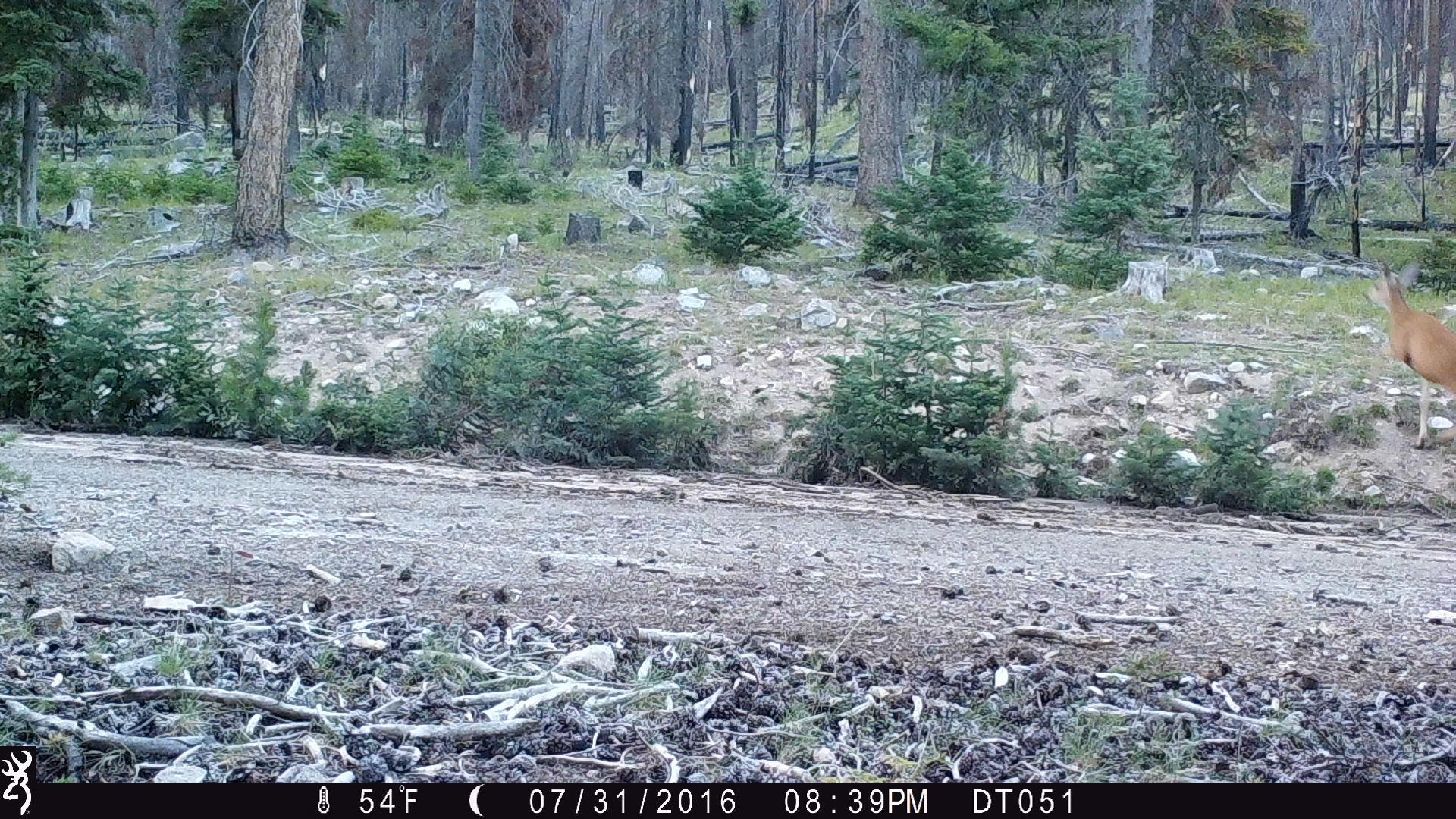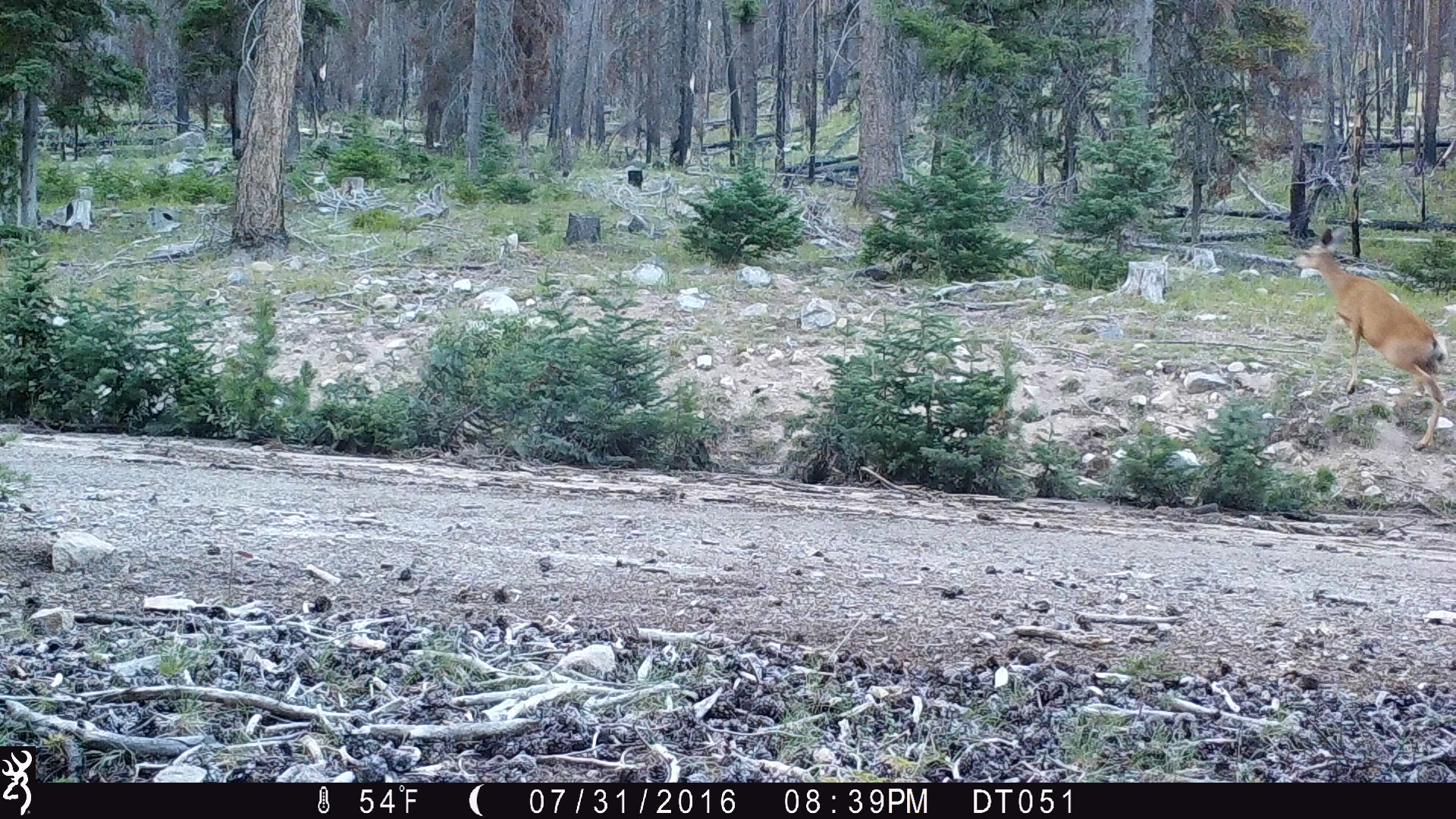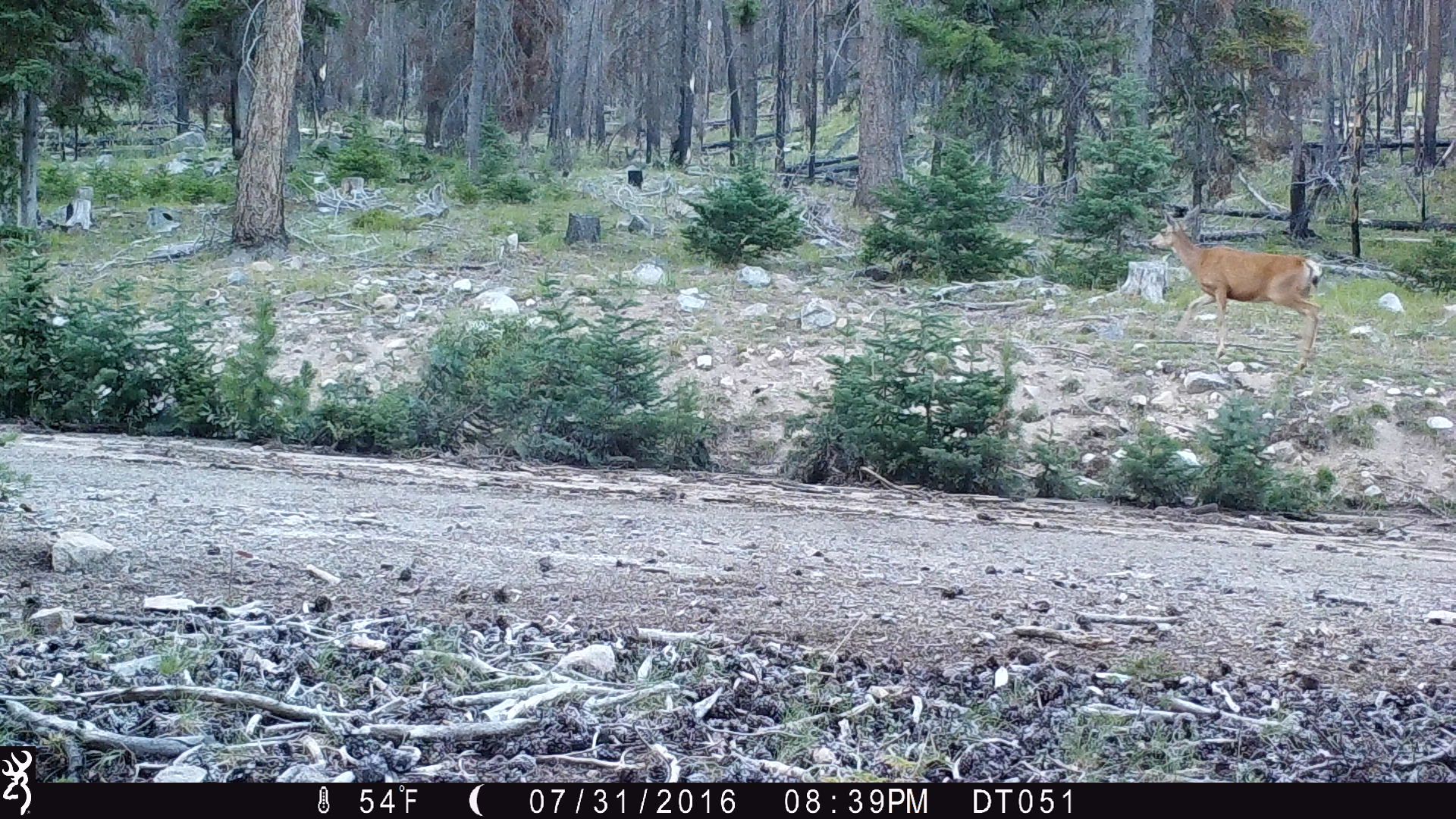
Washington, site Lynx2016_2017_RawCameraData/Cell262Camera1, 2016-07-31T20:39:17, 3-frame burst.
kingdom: Animalia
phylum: Chordata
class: Mammalia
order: Artiodactyla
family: Cervidae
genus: Odocoileus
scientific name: Odocoileus hemionus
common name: mule deer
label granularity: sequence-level